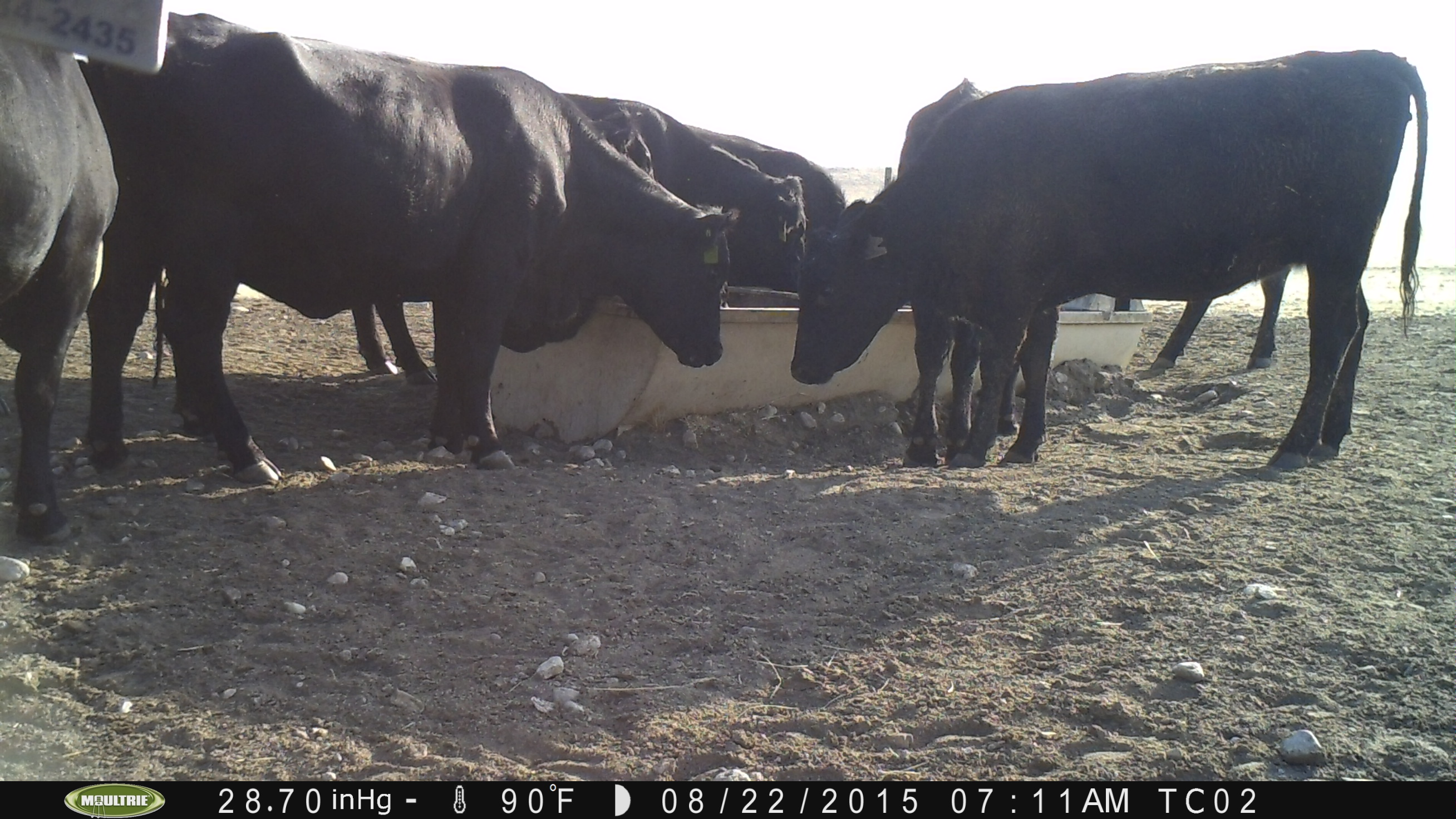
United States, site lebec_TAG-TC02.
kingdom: Animalia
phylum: Chordata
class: Mammalia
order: Artiodactyla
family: Bovidae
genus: Bos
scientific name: Bos taurus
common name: domestic cow